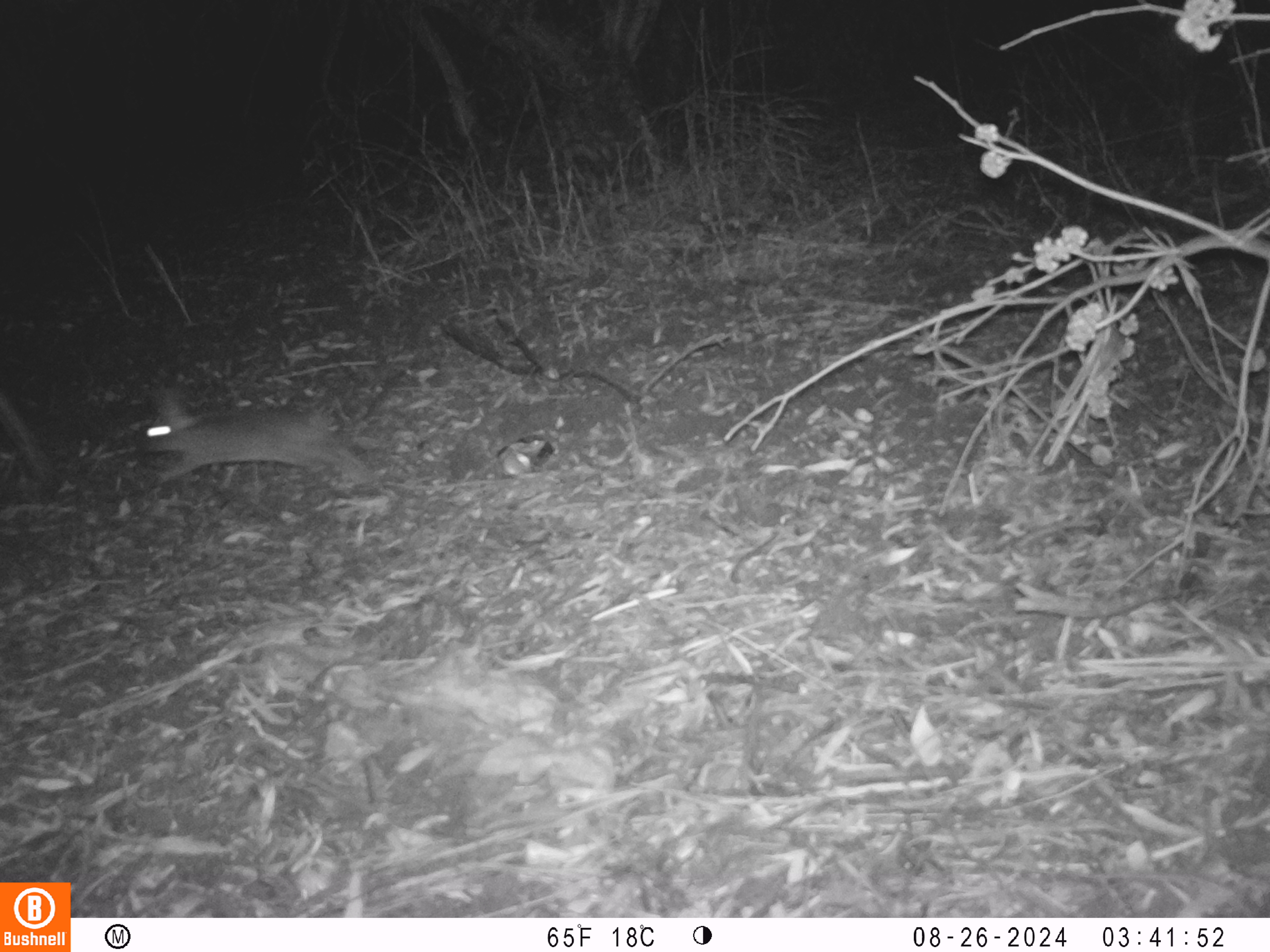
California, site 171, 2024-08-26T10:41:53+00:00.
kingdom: Animalia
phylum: Chordata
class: Mammalia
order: Lagomorpha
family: Leporidae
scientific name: Leporidae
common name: rabbit